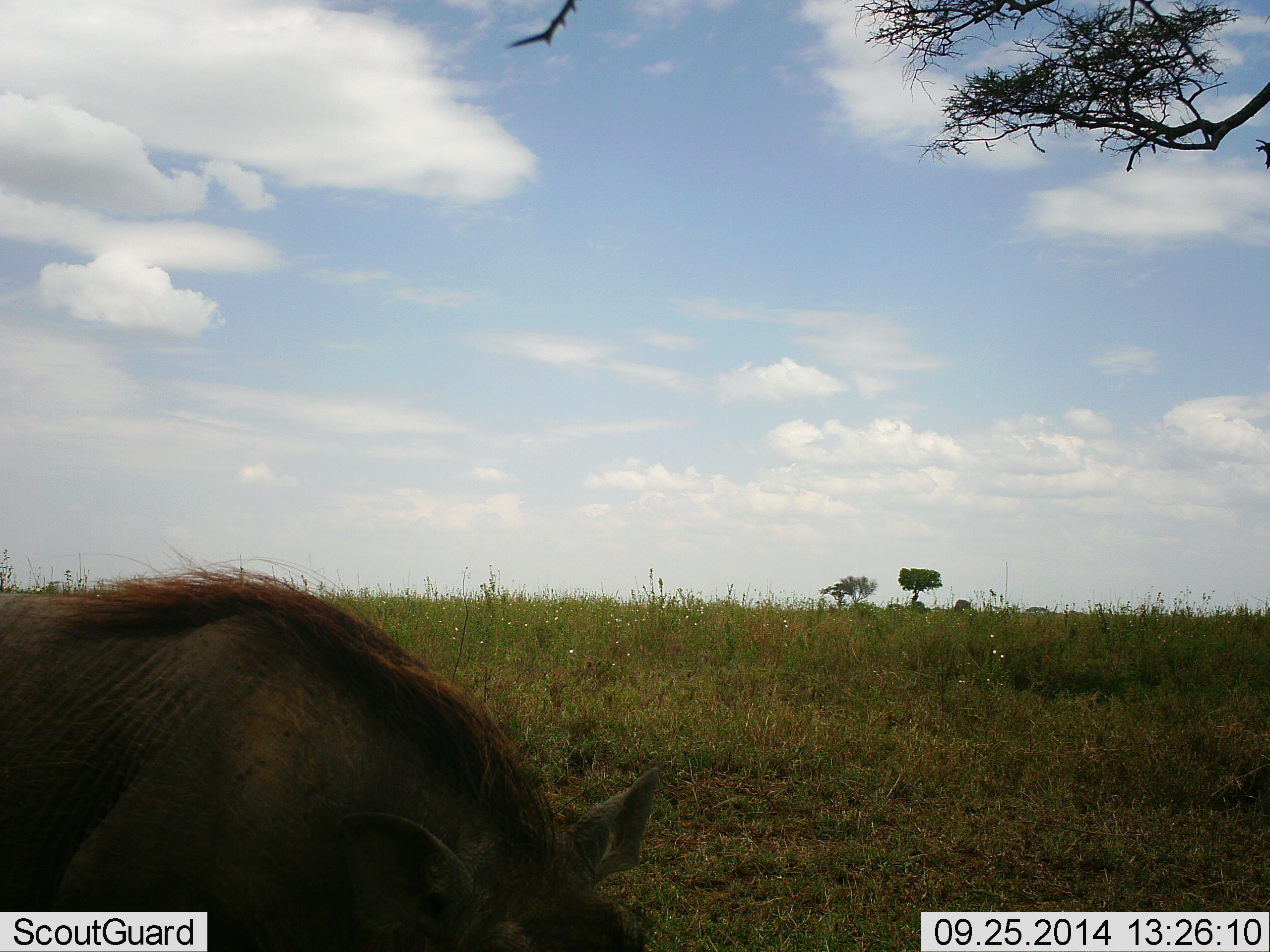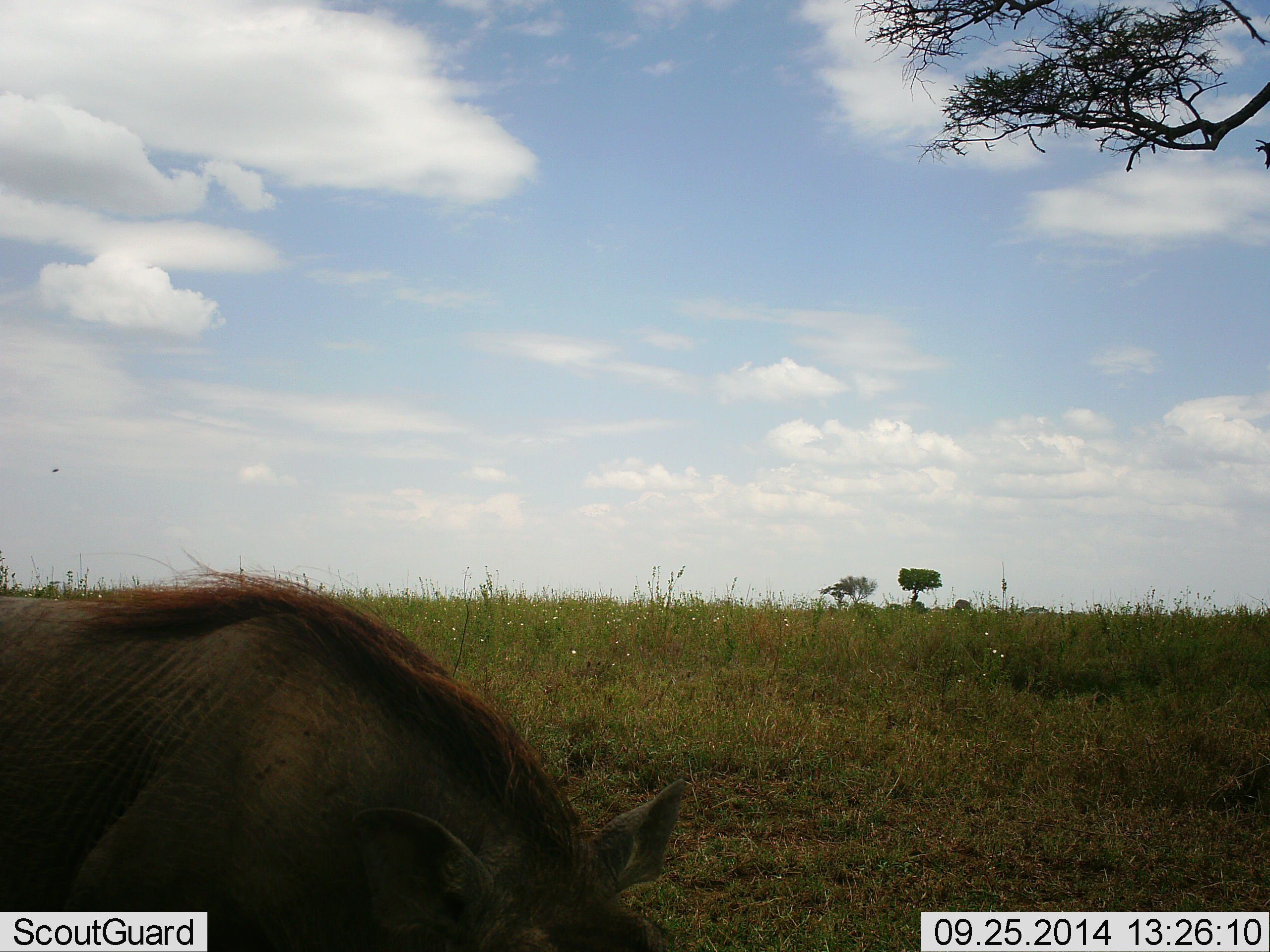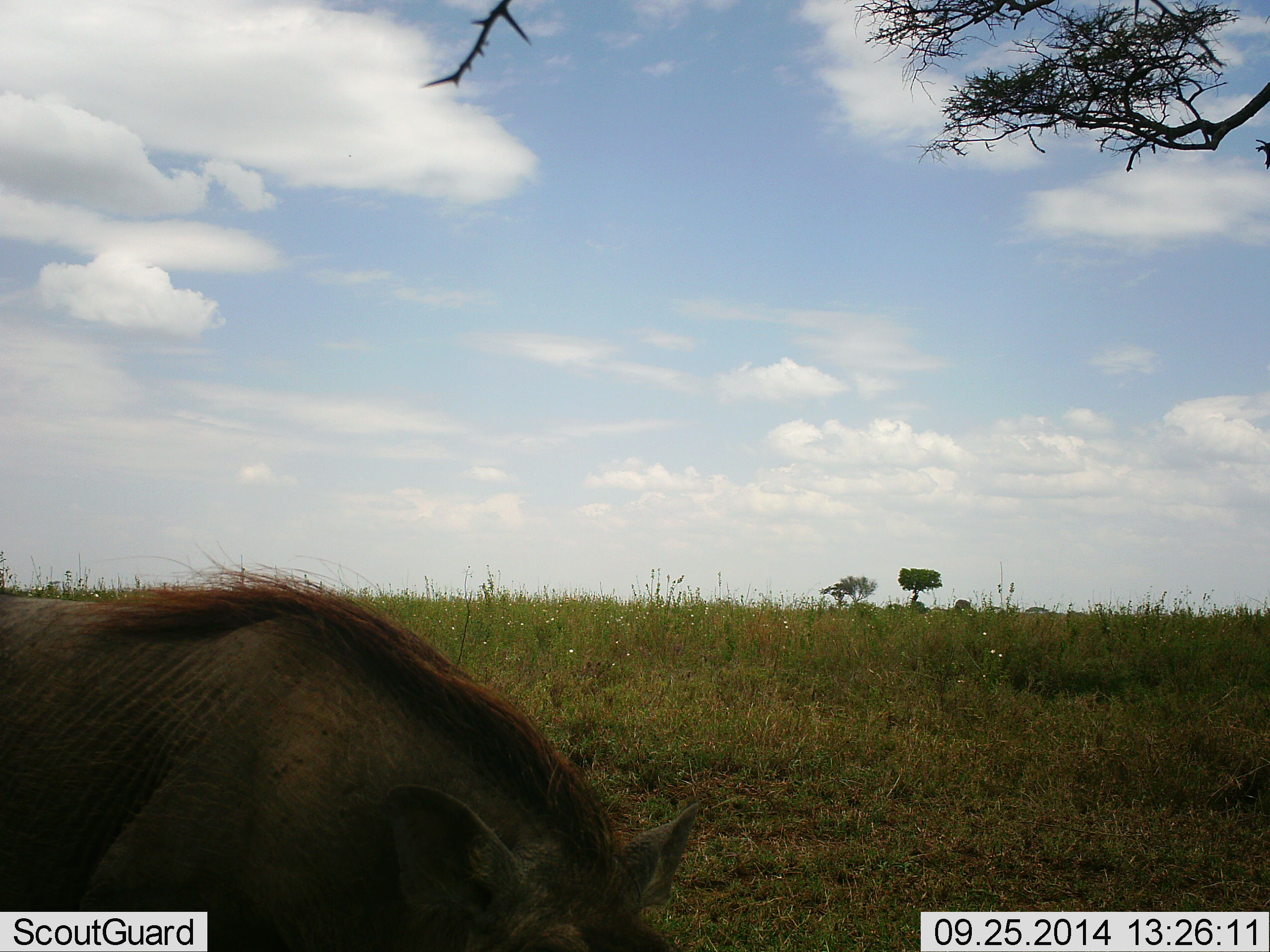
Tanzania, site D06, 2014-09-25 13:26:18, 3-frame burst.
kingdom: Animalia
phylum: Chordata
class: Mammalia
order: Artiodactyla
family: Suidae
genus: Phacochoerus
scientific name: Phacochoerus africanus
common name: warthog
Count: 1.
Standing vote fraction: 58%.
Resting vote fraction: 0%.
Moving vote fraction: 25%.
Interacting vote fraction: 0%.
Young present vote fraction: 0%.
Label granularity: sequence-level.